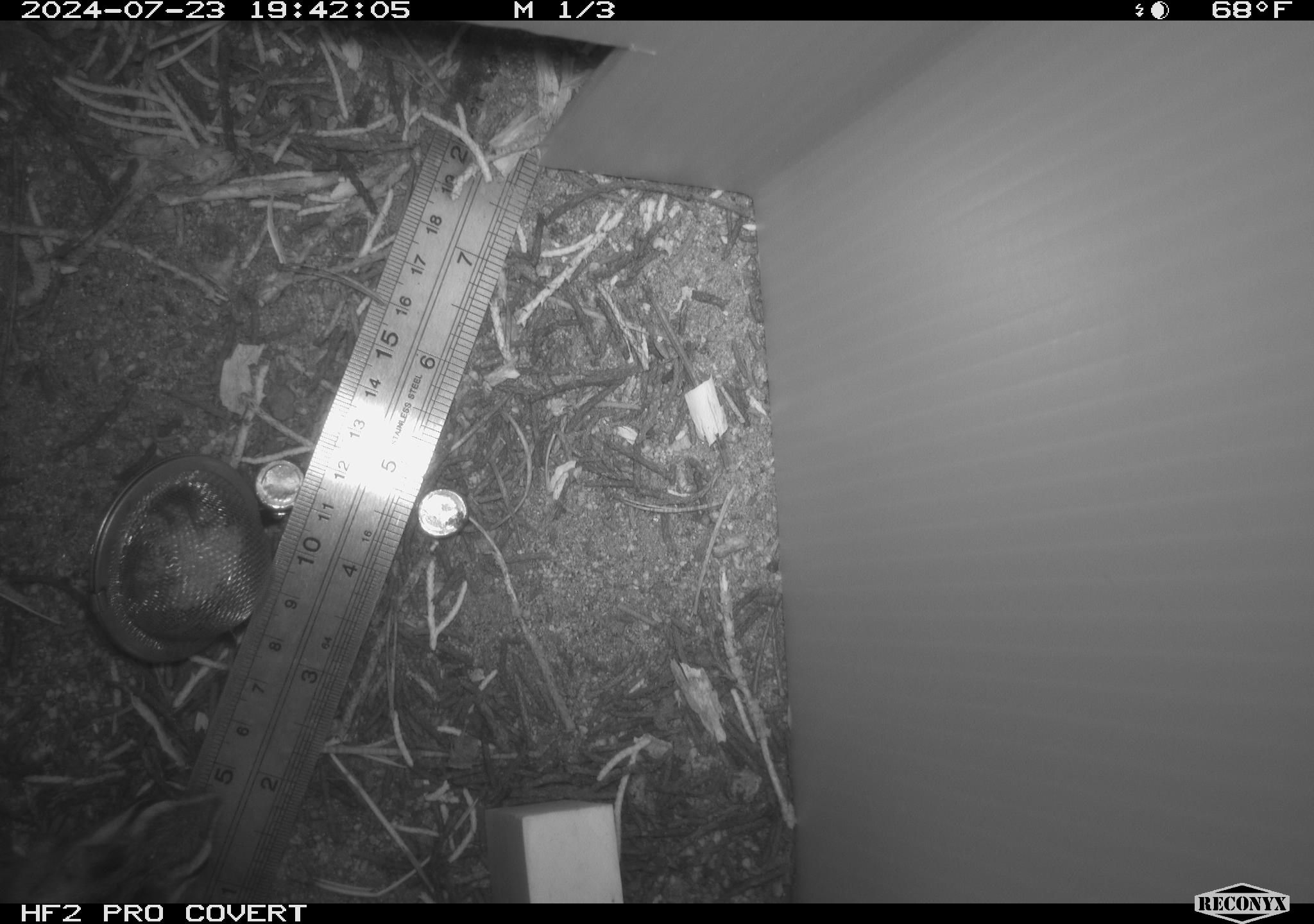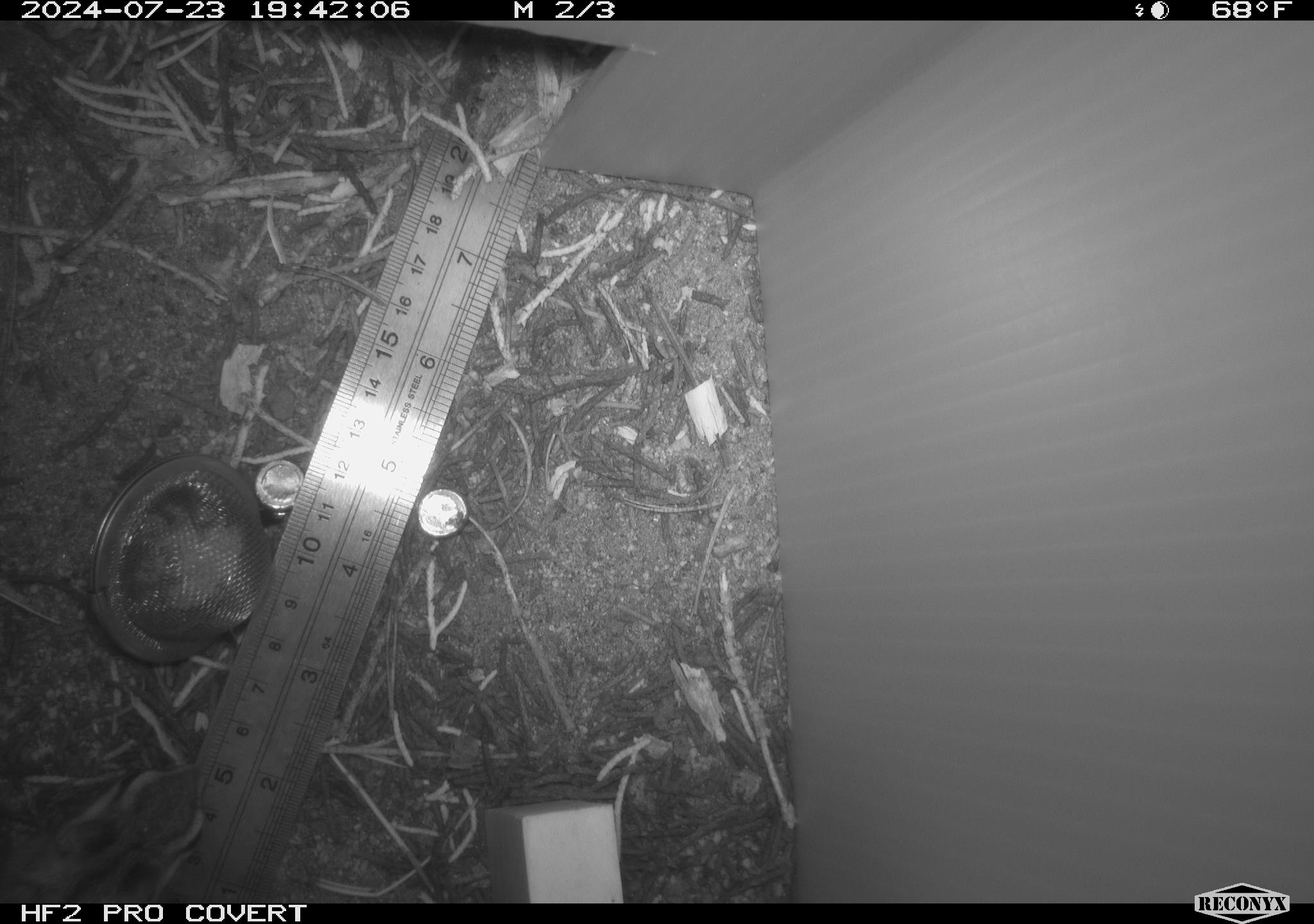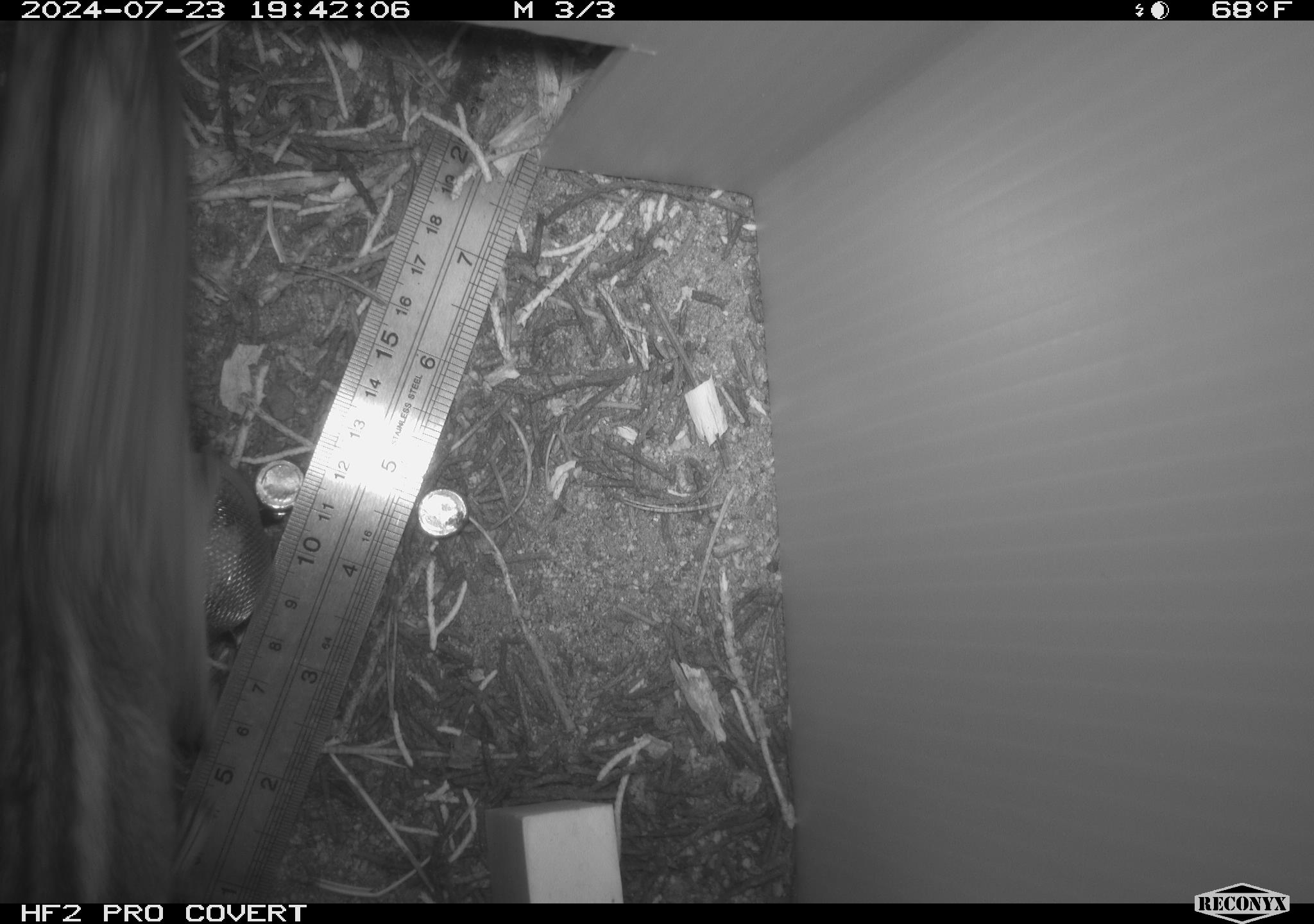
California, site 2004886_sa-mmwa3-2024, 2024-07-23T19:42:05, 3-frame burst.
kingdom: Animalia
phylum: Chordata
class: Mammalia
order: Rodentia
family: Sciuridae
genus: Neotamias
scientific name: Neotamias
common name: western chipmunks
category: neotamias species